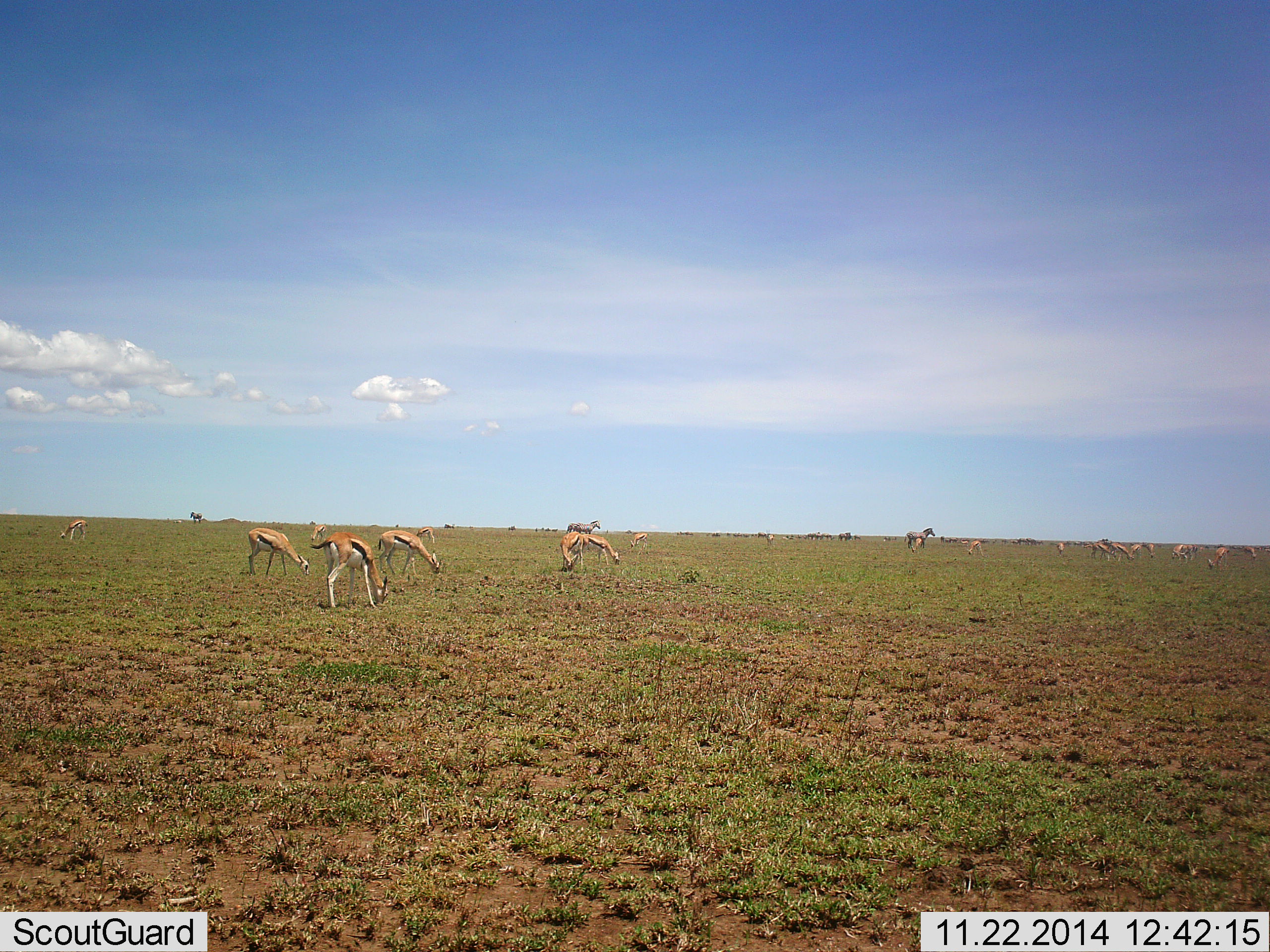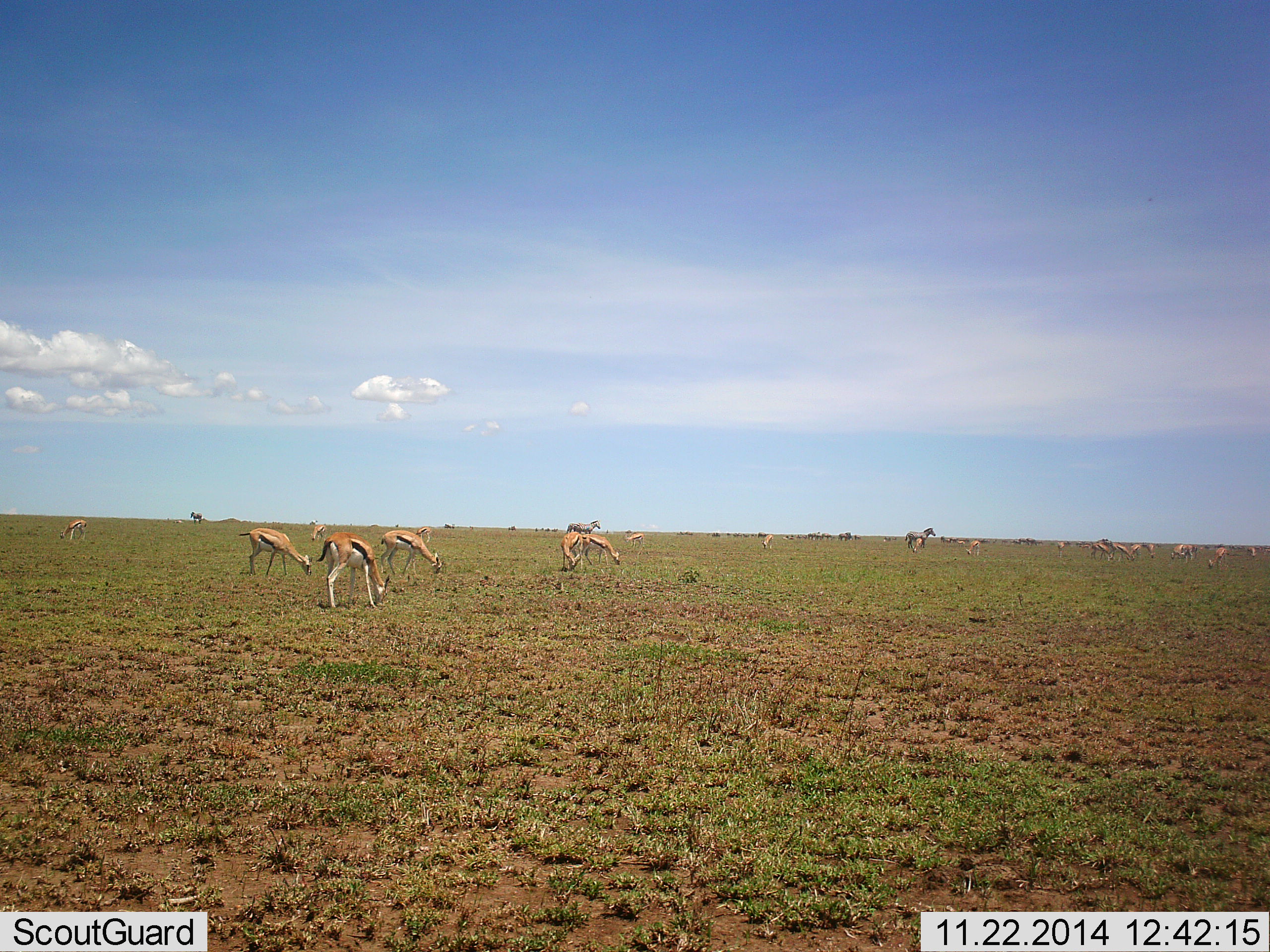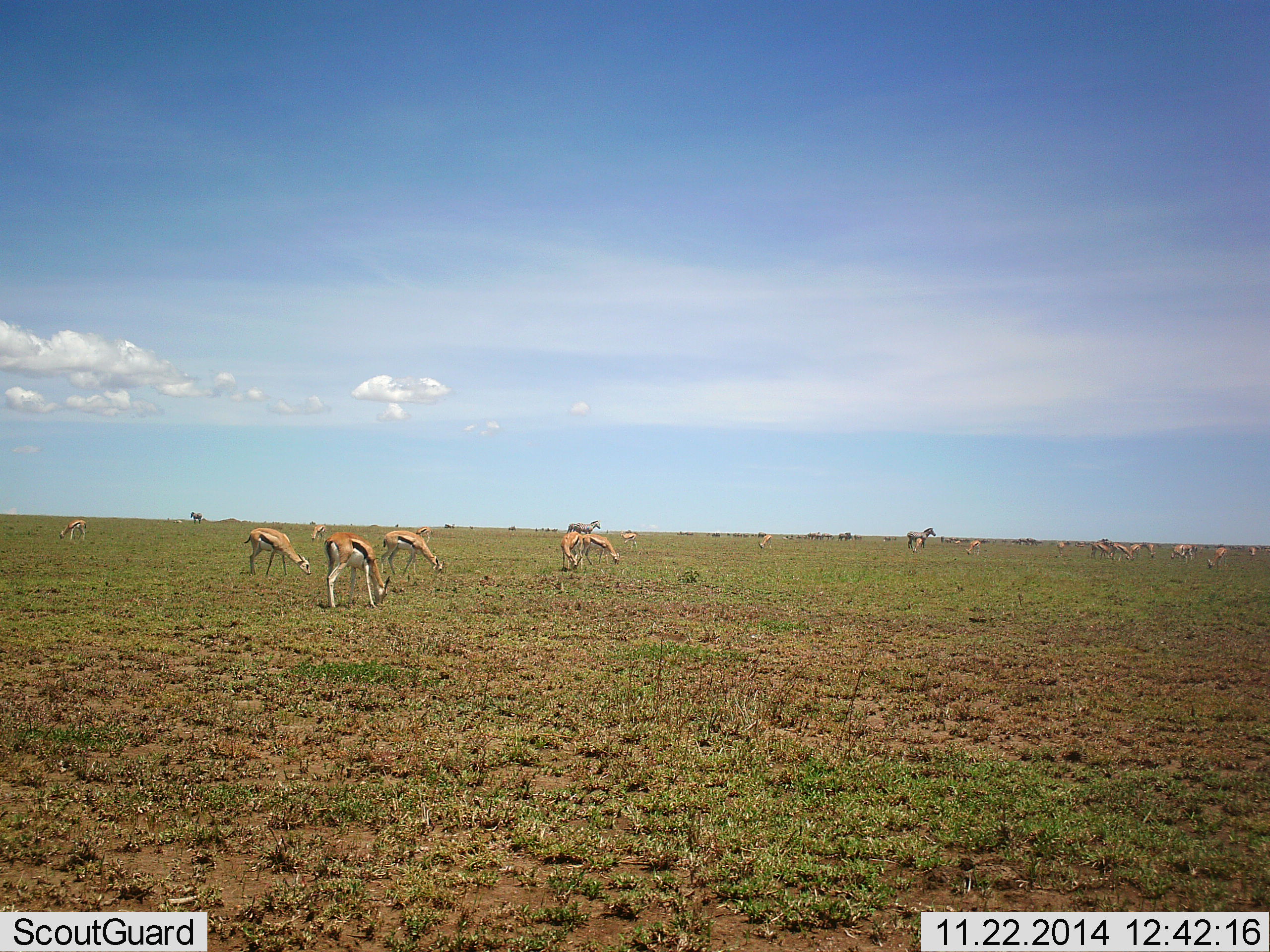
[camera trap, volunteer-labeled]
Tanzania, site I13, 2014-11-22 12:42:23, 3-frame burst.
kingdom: Animalia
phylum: Chordata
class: Mammalia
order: Artiodactyla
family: Bovidae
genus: Eudorcas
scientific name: Eudorcas thomsonii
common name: thomson's gazelle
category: gazellethomsons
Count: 11-50.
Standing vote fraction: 33%.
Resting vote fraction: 13%.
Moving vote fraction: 7%.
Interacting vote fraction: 13%.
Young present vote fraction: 7%.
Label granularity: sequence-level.